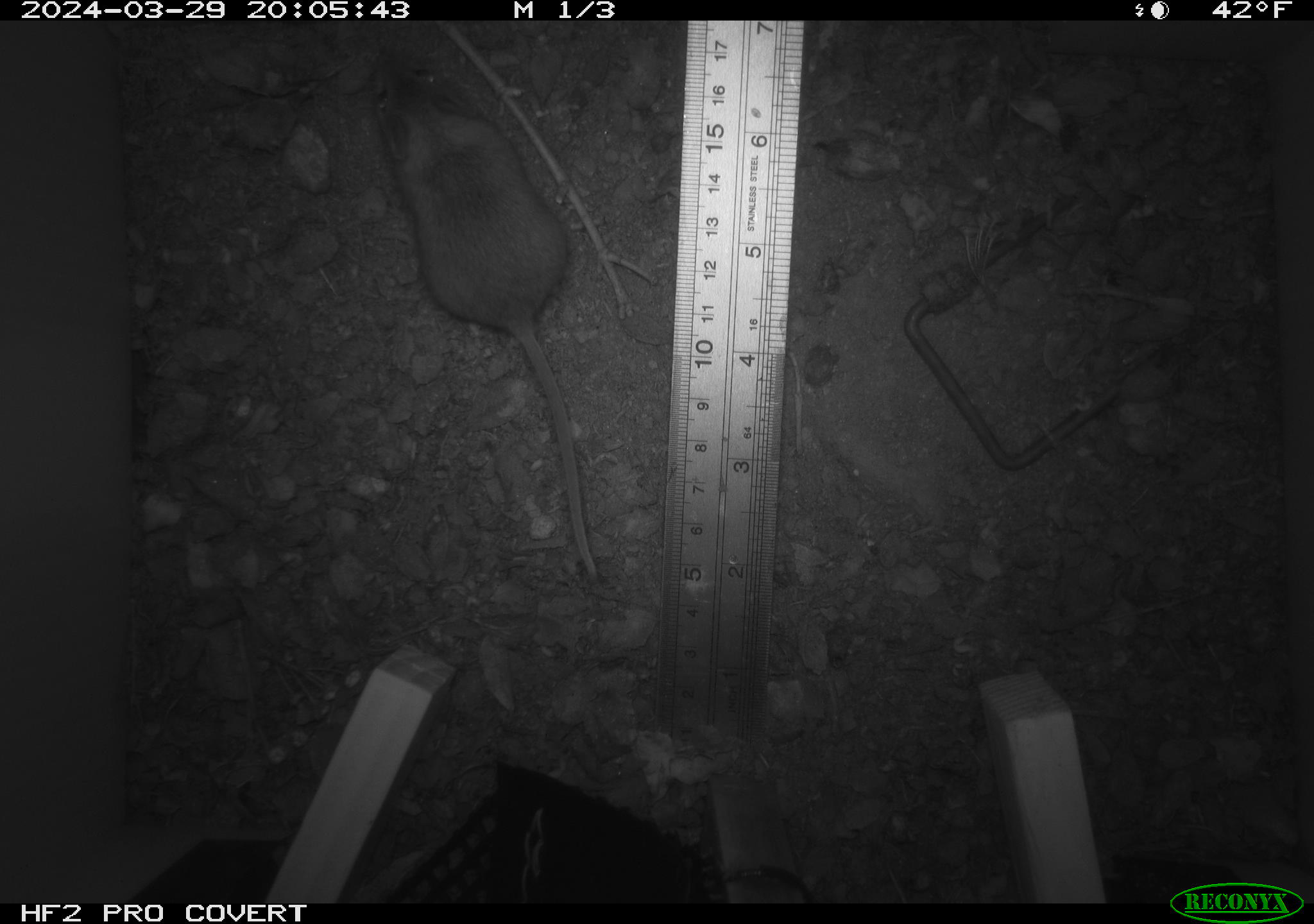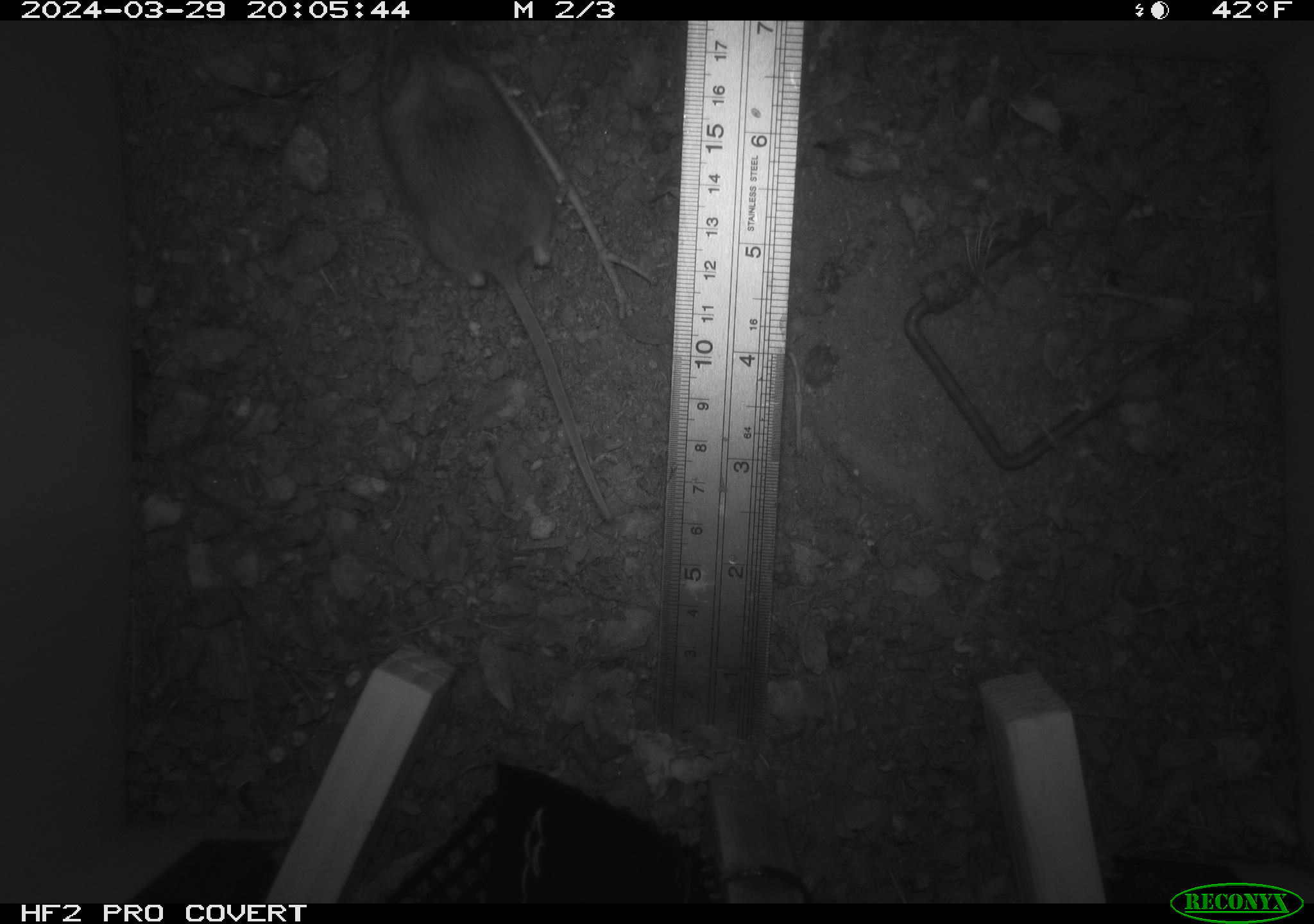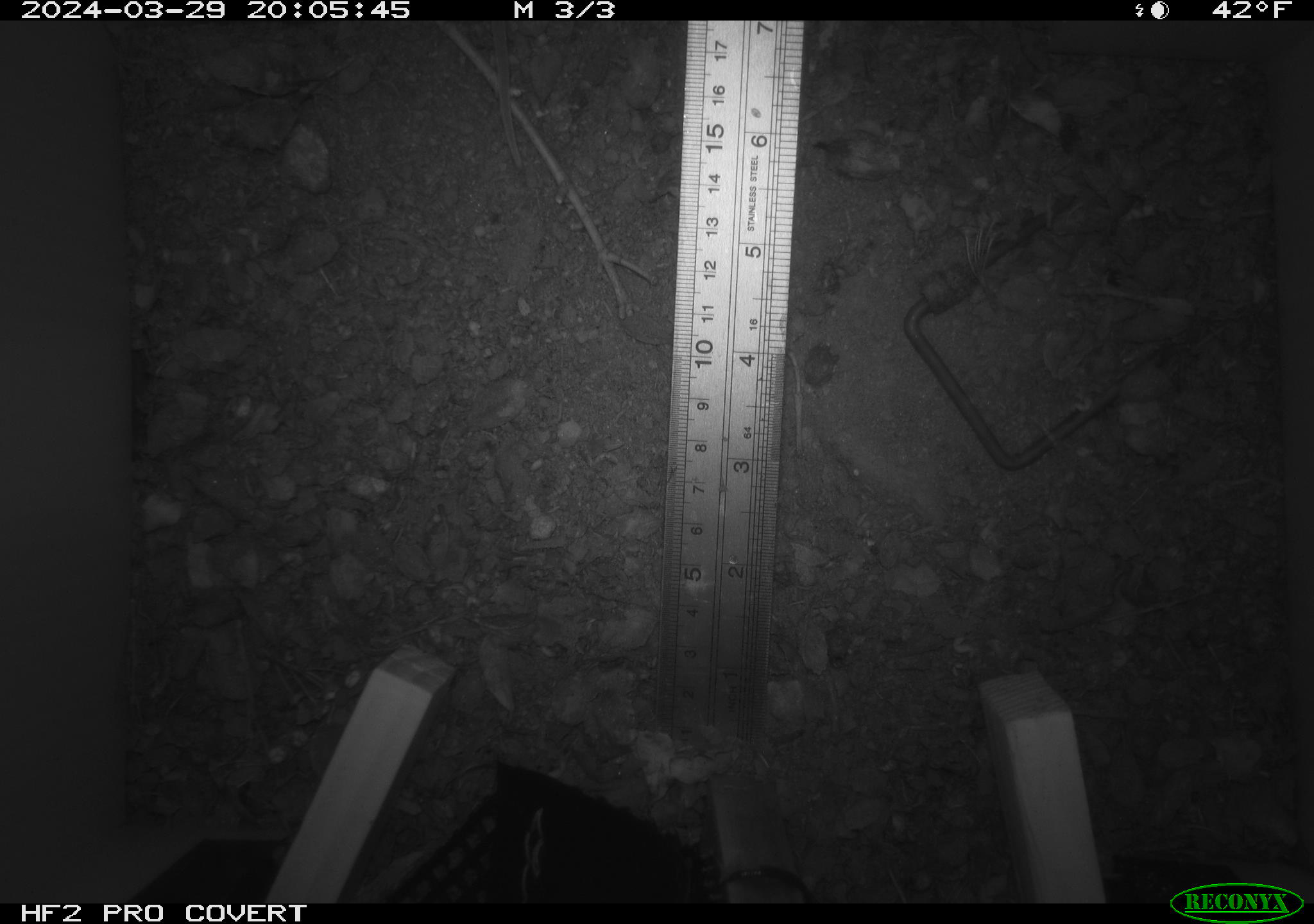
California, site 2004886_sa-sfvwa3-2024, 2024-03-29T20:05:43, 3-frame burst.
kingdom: Animalia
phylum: Chordata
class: Mammalia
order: Rodentia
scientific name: Rodentia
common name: mouse species